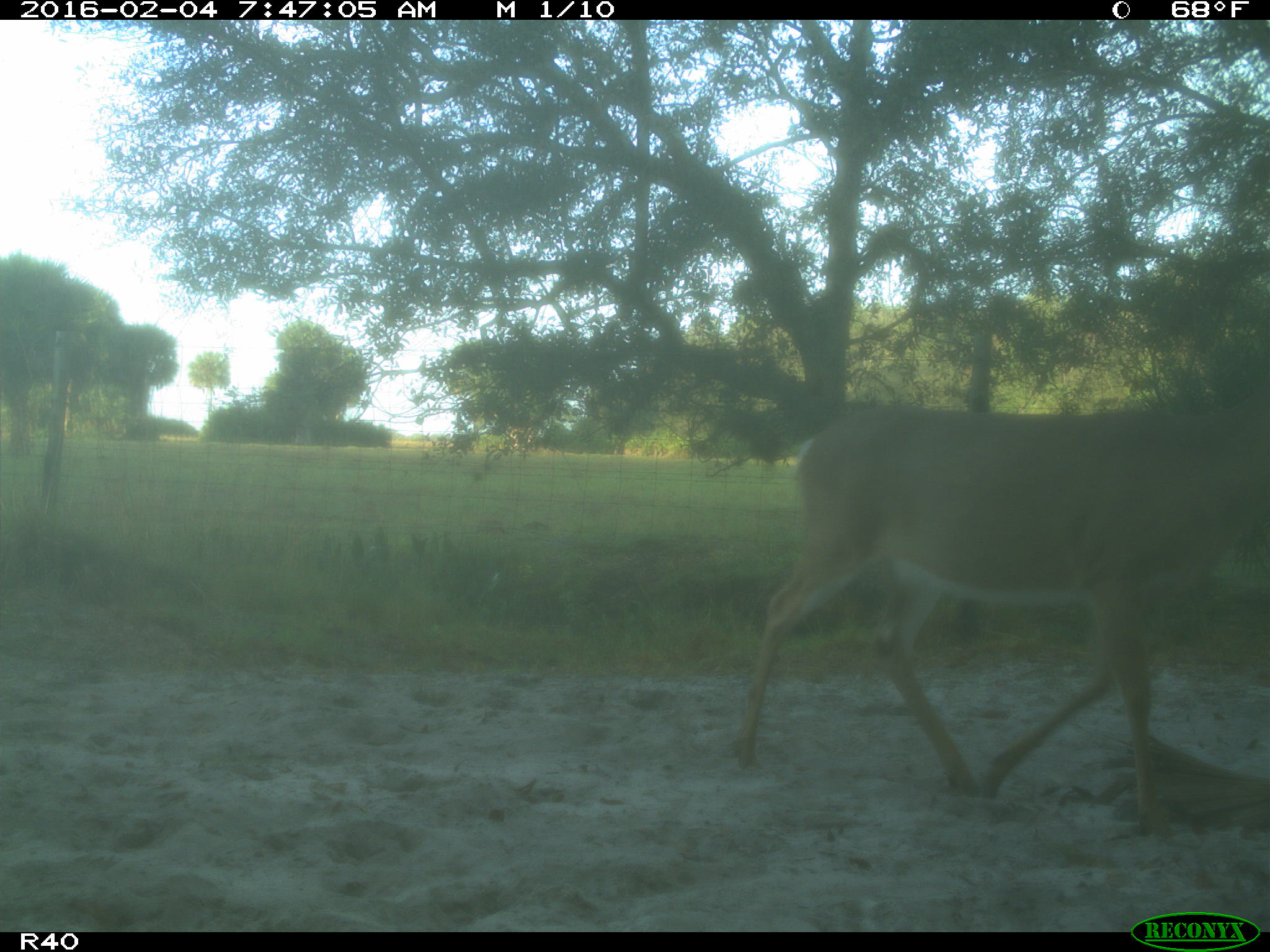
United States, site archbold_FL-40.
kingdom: Animalia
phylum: Chordata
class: Mammalia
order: Artiodactyla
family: Bovidae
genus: Bos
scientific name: Bos taurus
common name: domestic cow